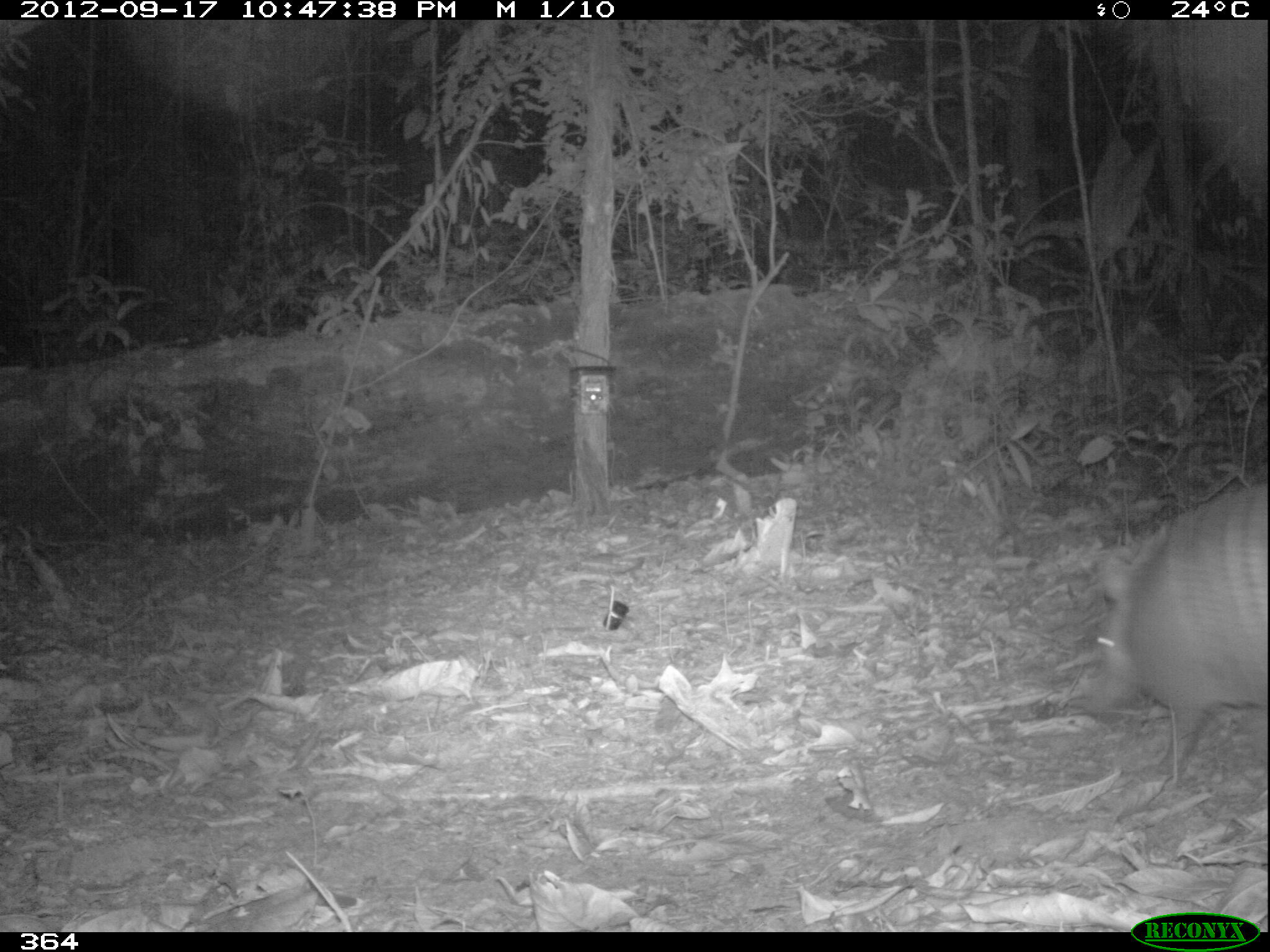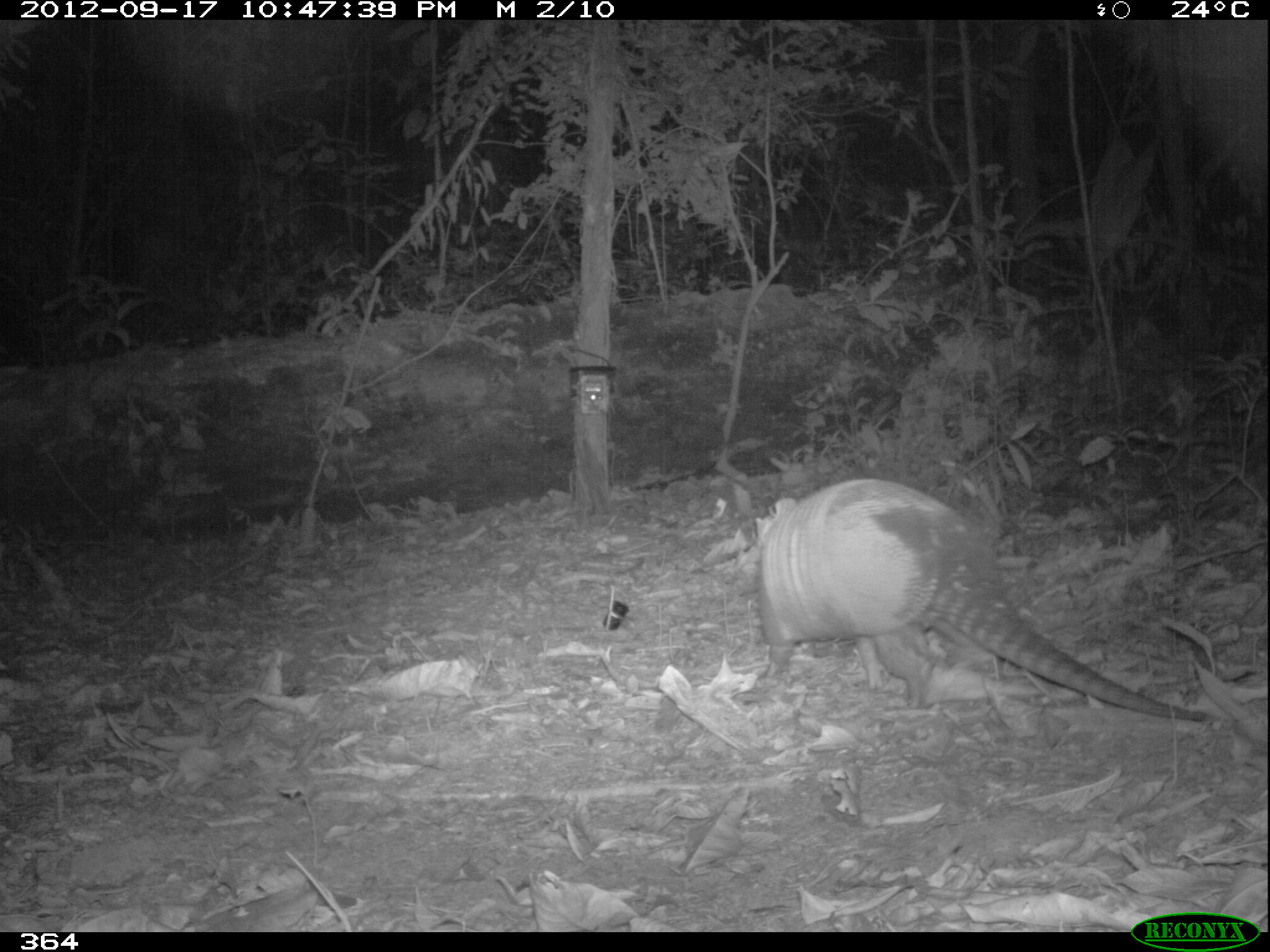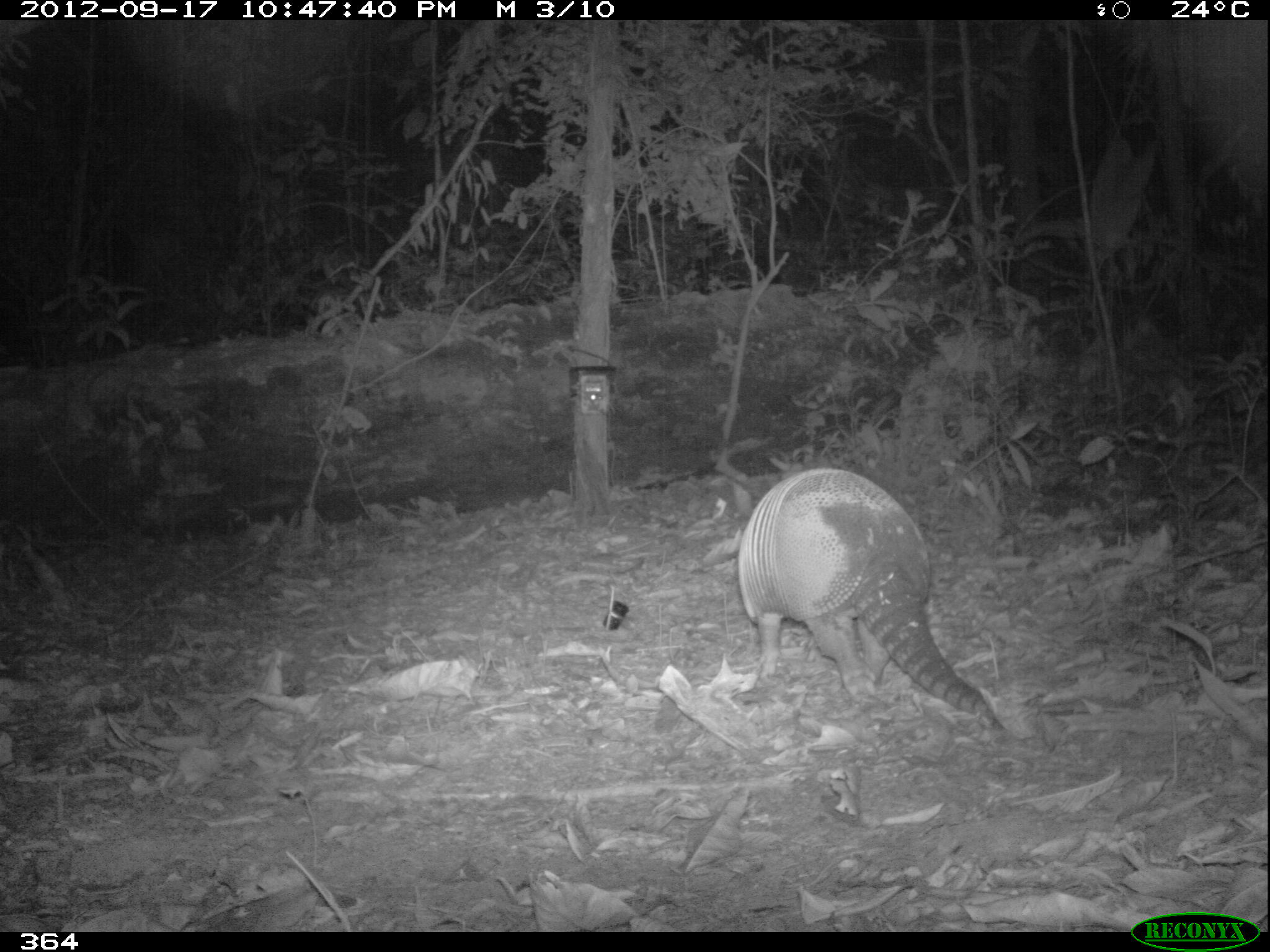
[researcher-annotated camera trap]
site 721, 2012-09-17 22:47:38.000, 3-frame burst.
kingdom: Animalia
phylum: Chordata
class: Mammalia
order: Cingulata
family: Dasypodidae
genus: Dasypus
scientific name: Dasypus novemcinctus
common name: nine-banded armadillo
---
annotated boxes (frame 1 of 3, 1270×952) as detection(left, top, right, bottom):
dasypus novemcinctus: detection(1077, 478, 1270, 806)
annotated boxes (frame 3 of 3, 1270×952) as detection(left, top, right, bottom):
dasypus novemcinctus: detection(737, 468, 1004, 730)